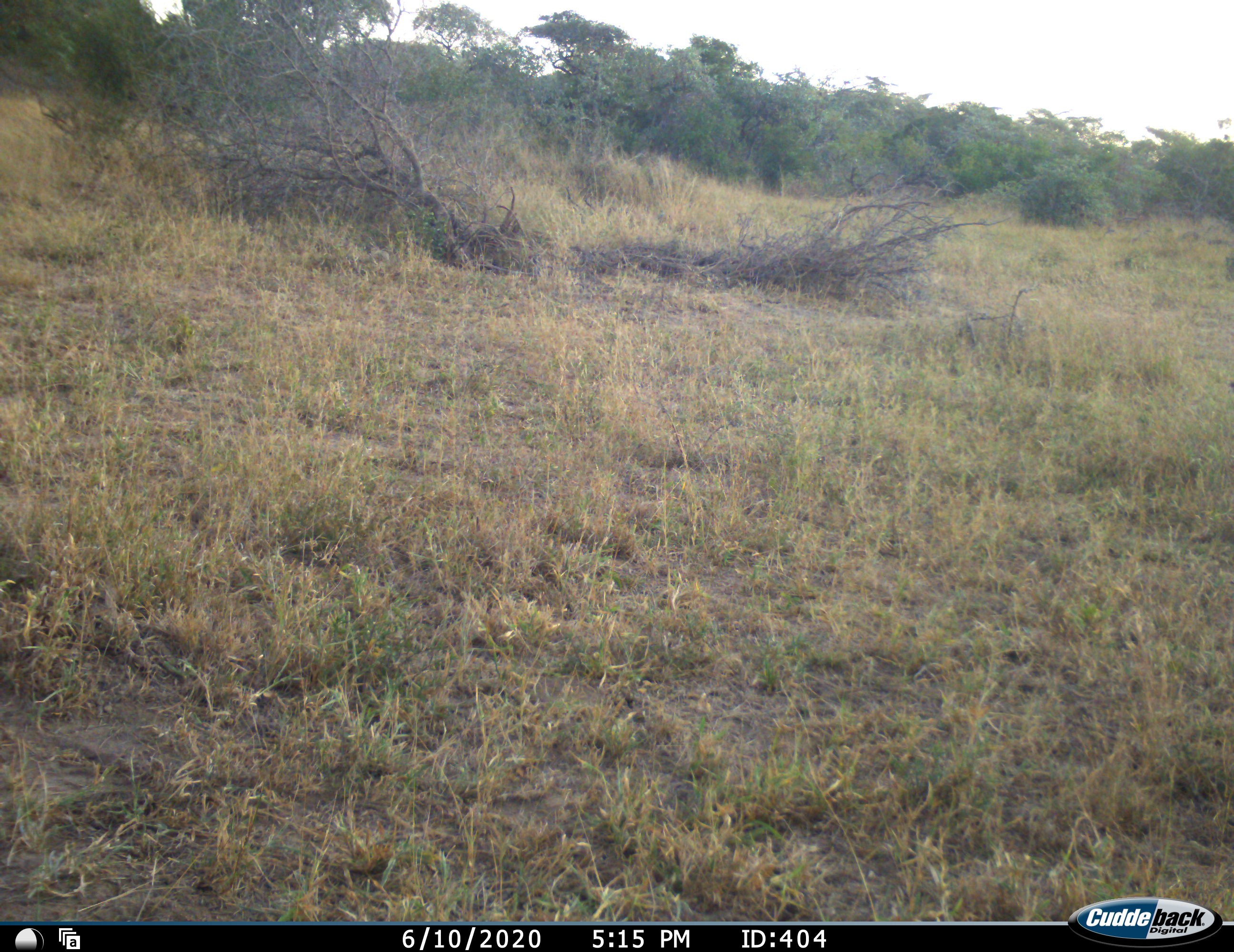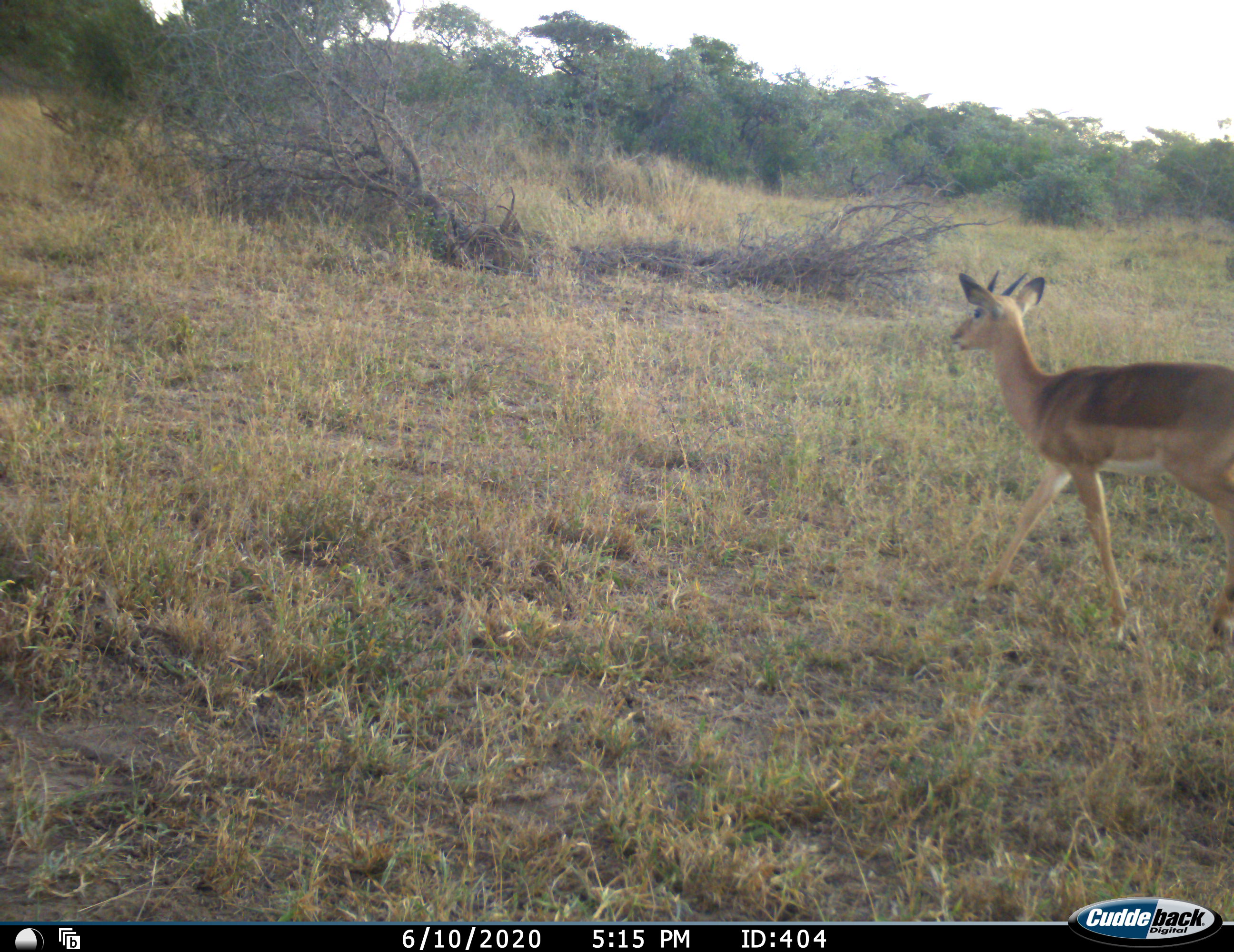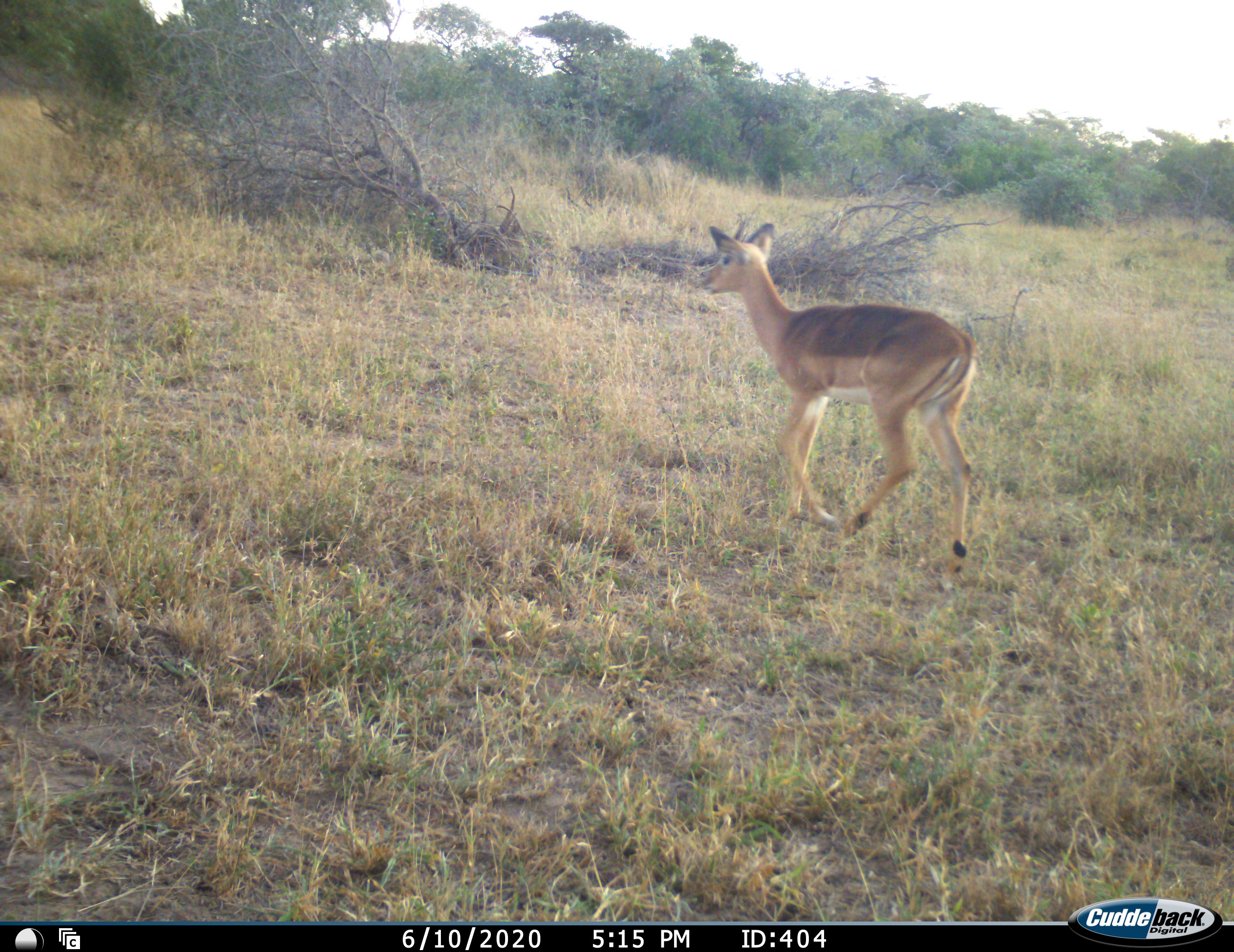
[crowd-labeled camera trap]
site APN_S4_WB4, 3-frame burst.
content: unidentified animal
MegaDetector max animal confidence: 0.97